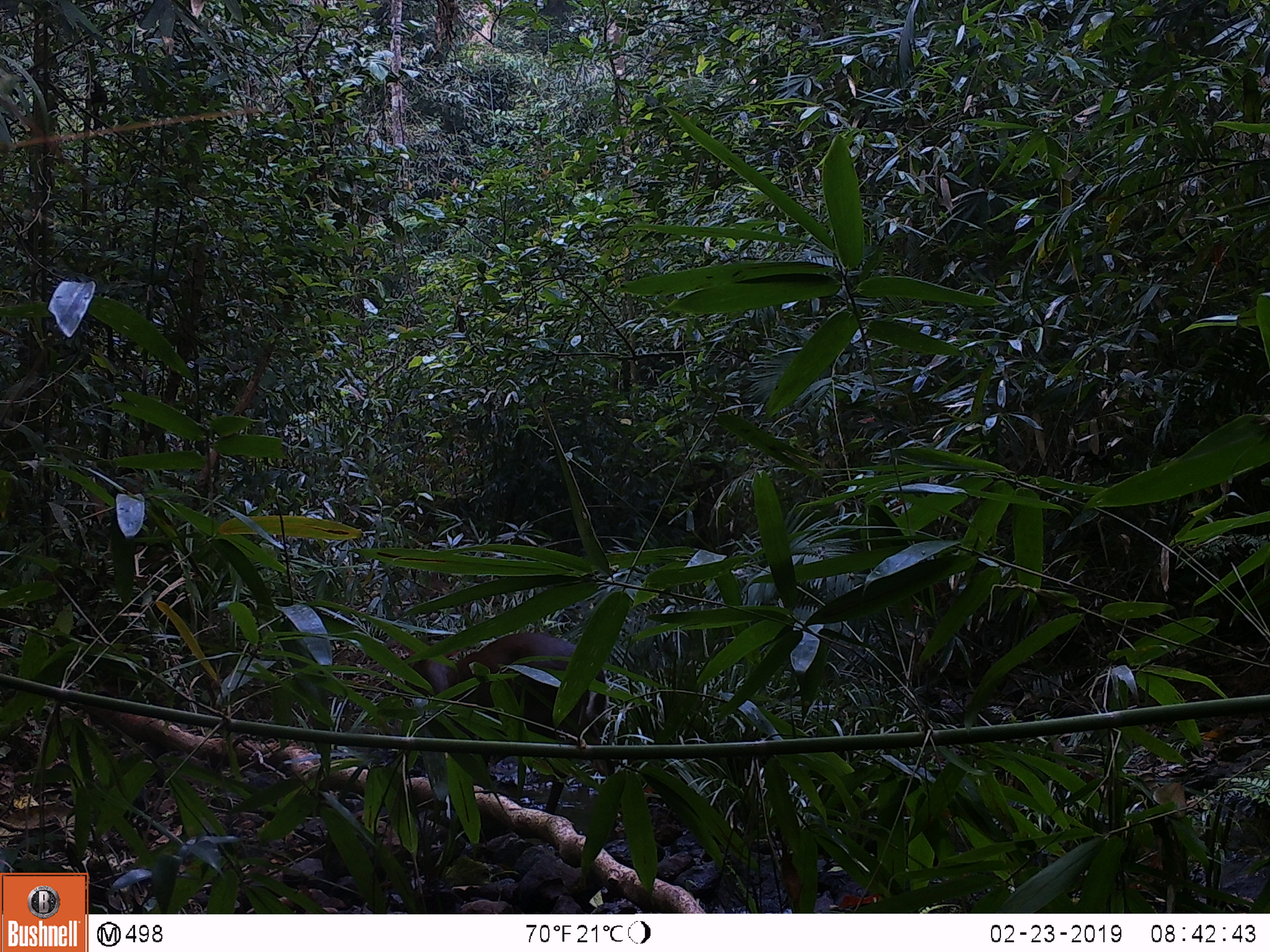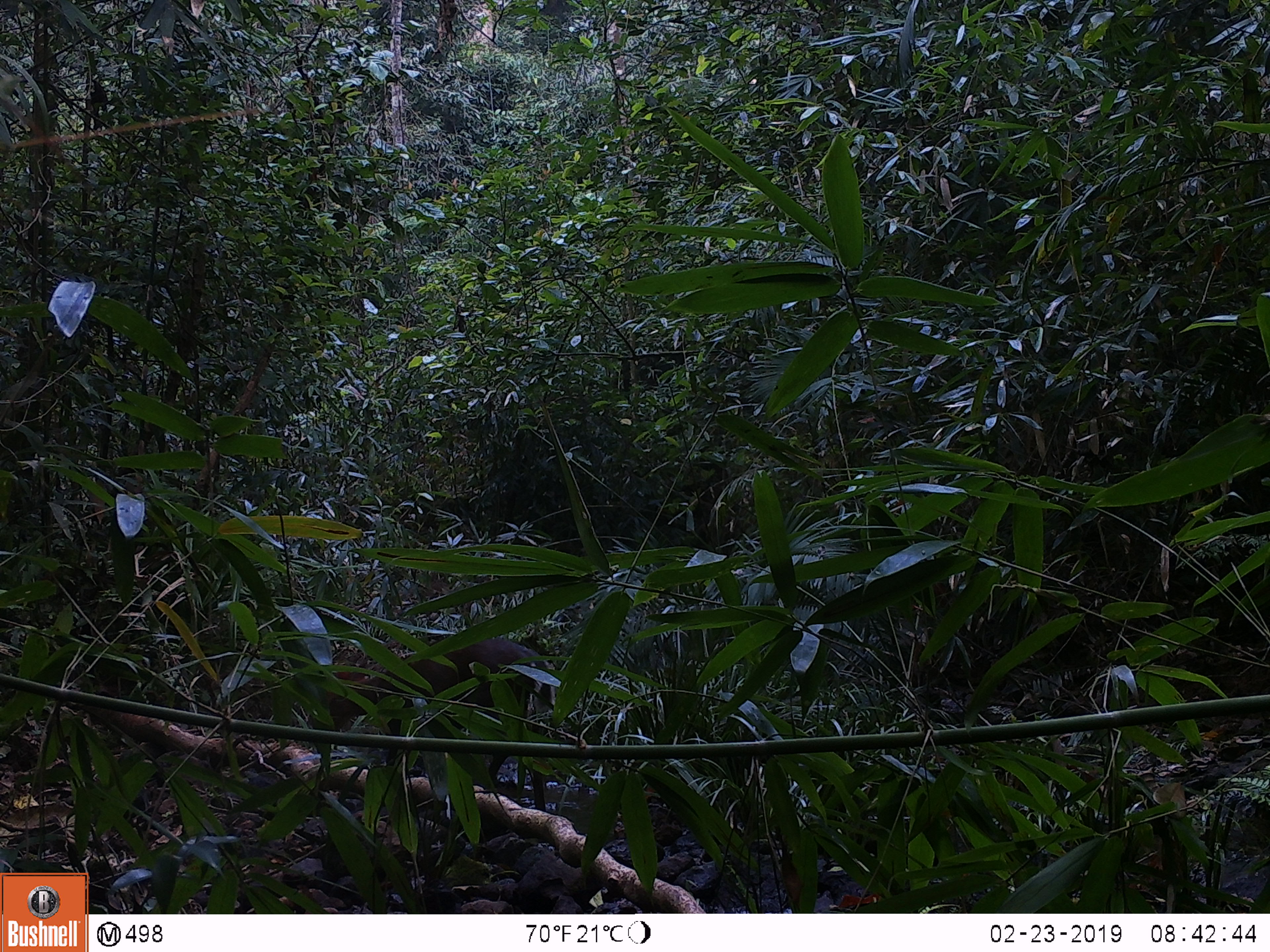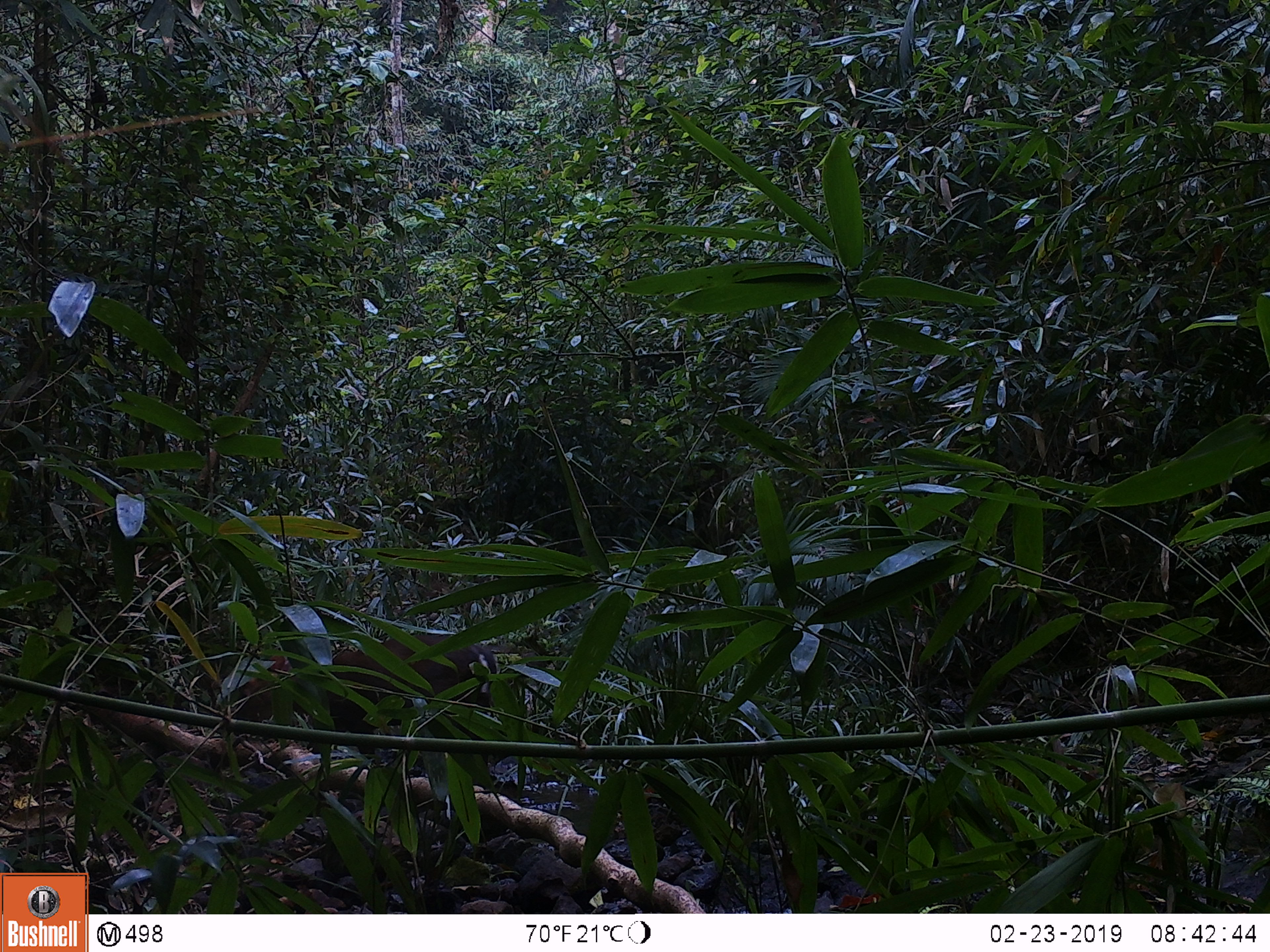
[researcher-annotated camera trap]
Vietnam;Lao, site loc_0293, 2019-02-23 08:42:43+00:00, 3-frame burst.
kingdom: Animalia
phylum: Chordata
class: Mammalia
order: Artiodactyla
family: Cervidae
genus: Muntiacus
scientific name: Muntiacus rooseveltorum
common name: roosevelt's muntjac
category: roosevelts muntjac group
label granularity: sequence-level